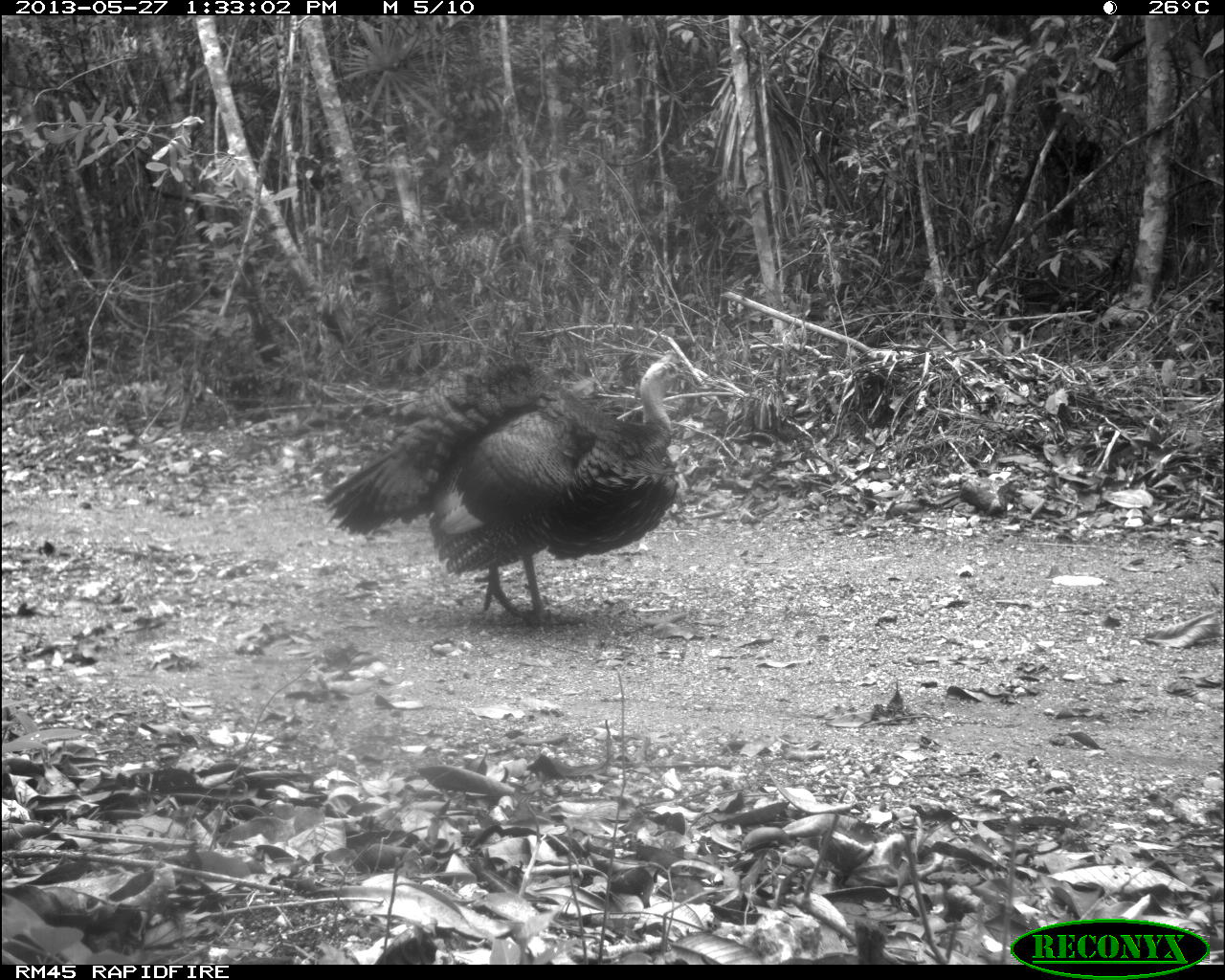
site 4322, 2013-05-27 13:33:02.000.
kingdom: Animalia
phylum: Chordata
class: Aves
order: Galliformes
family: Phasianidae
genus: Meleagris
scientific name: Meleagris ocellata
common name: ocellated turkey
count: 1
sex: male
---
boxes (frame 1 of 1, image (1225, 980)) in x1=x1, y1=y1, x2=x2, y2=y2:
meleagris ocellata: x1=321, y1=354, x2=693, y2=627